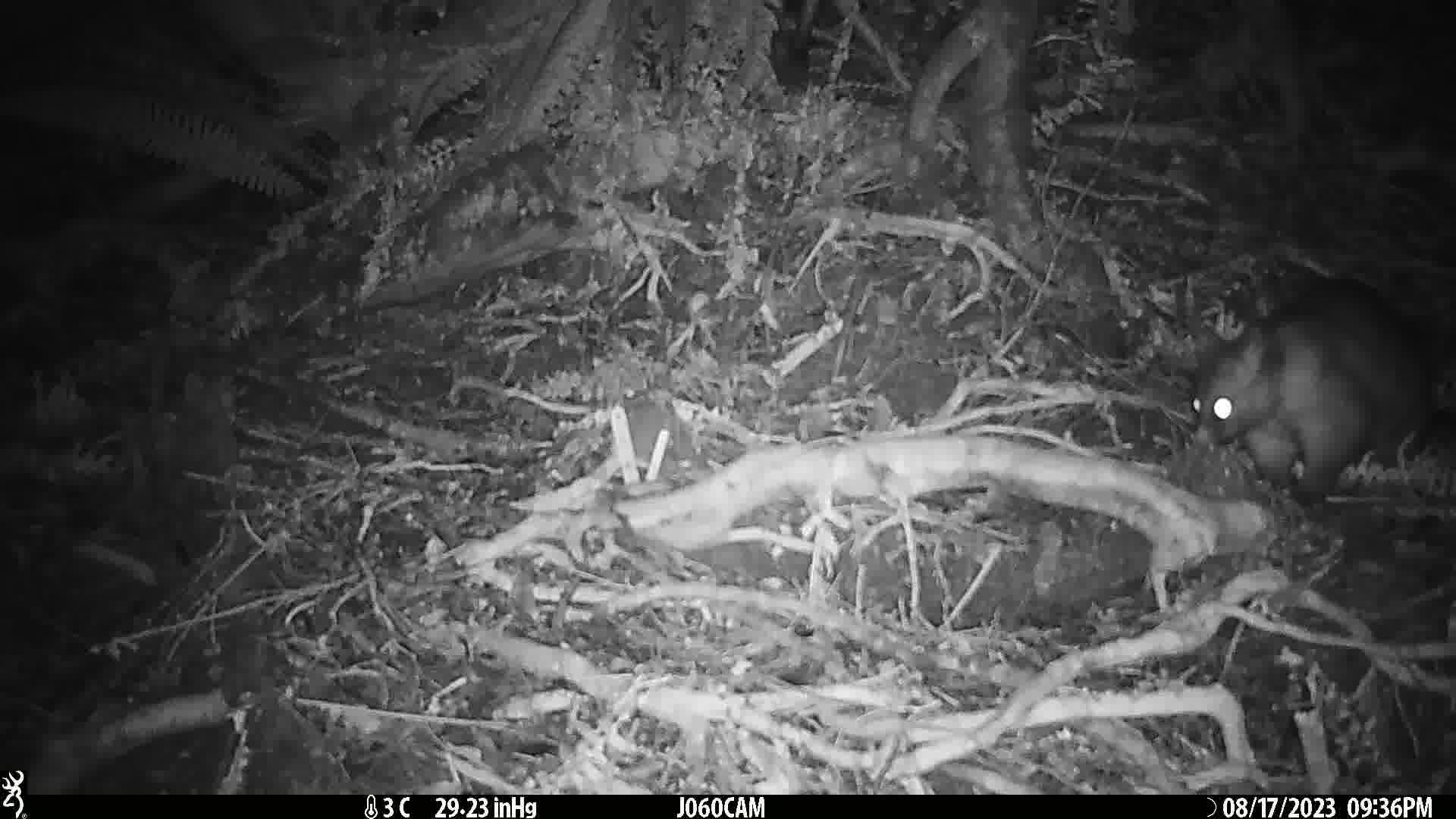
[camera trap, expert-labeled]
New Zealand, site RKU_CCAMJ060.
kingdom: Animalia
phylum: Chordata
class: Mammalia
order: Diprotodontia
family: Phalangeridae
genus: Trichosurus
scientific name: Trichosurus vulpecula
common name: common brushtail possum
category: possum